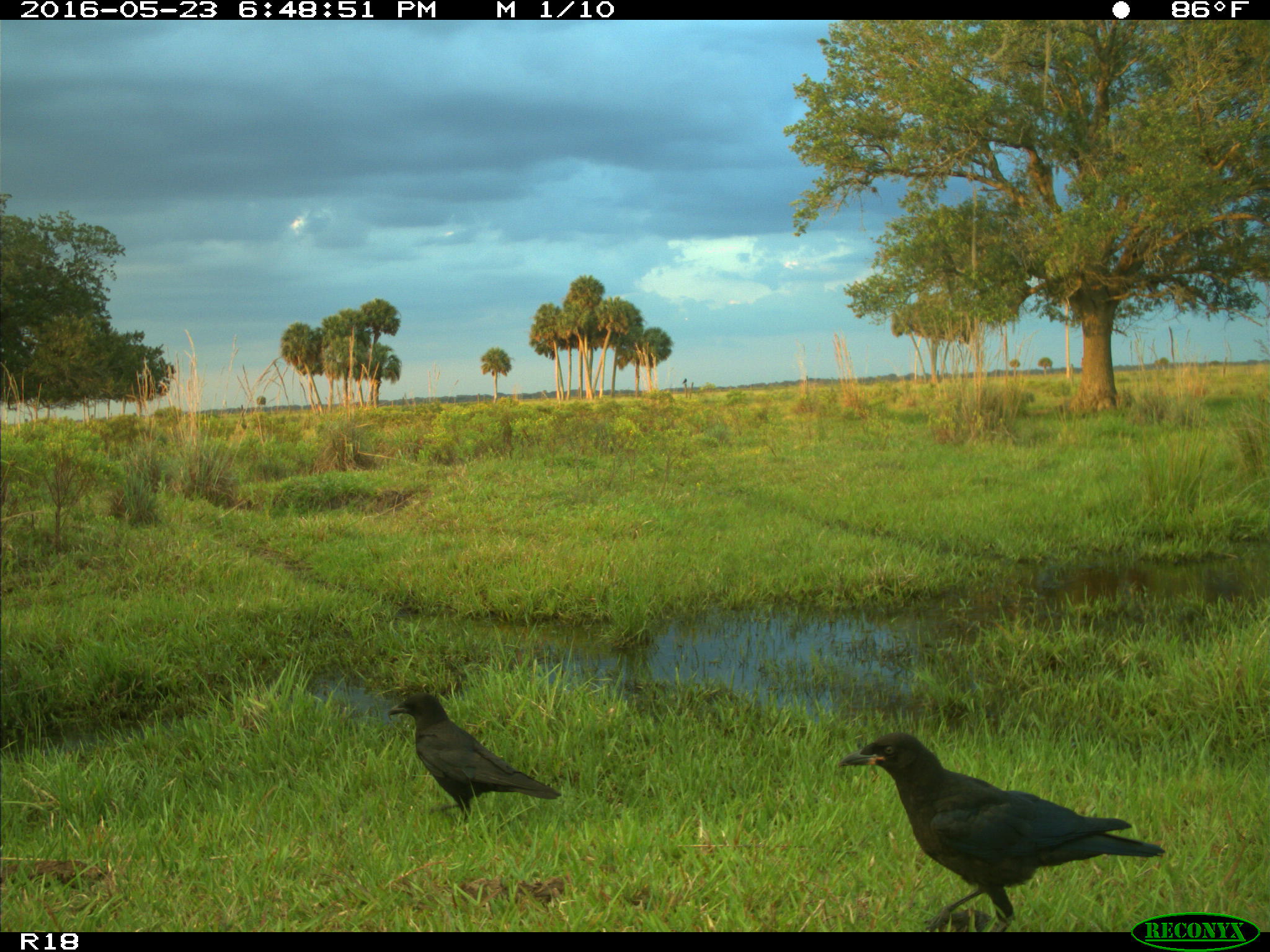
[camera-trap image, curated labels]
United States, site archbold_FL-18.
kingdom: Animalia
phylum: Chordata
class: Aves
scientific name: Aves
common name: birds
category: unidentified bird